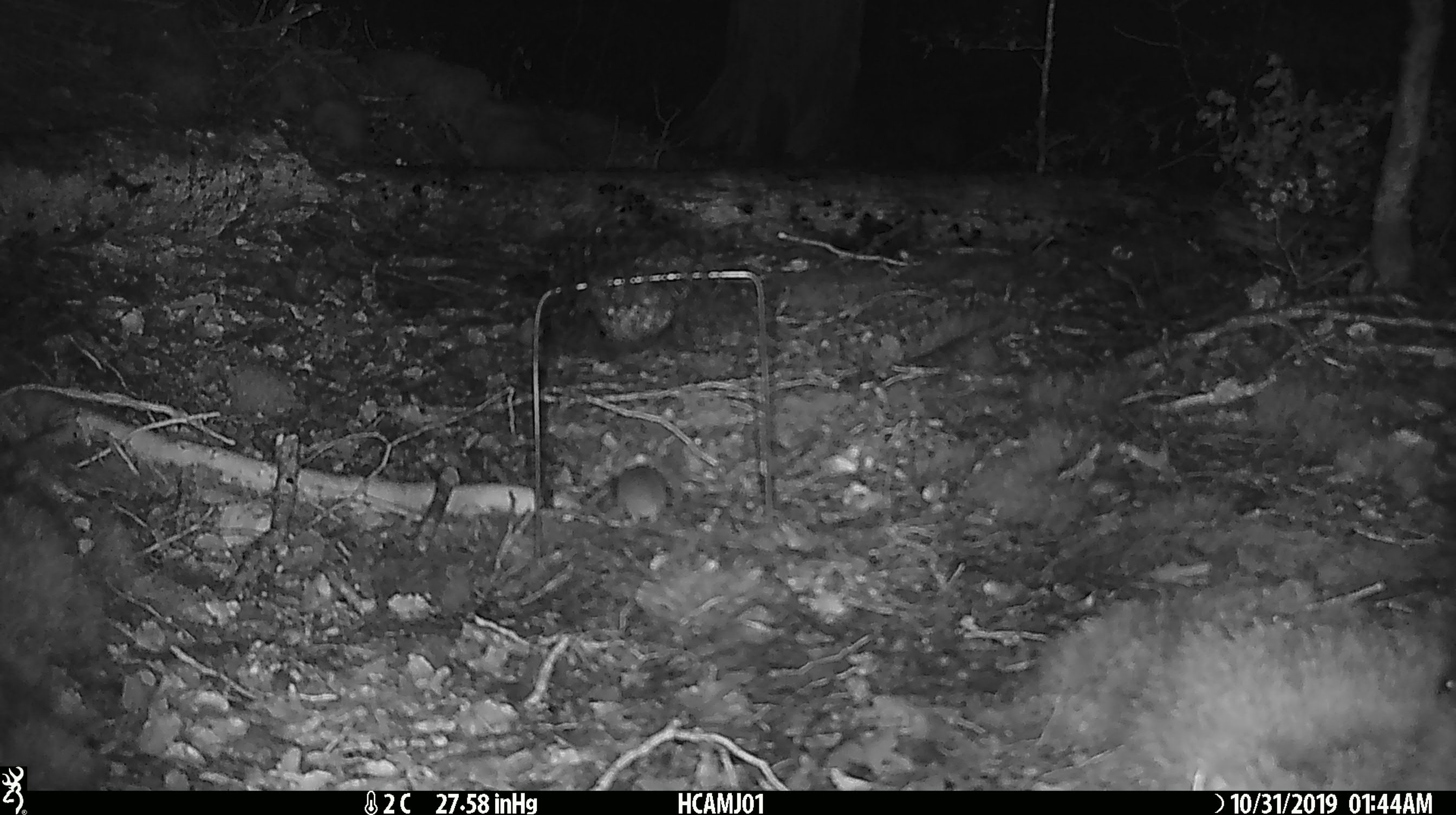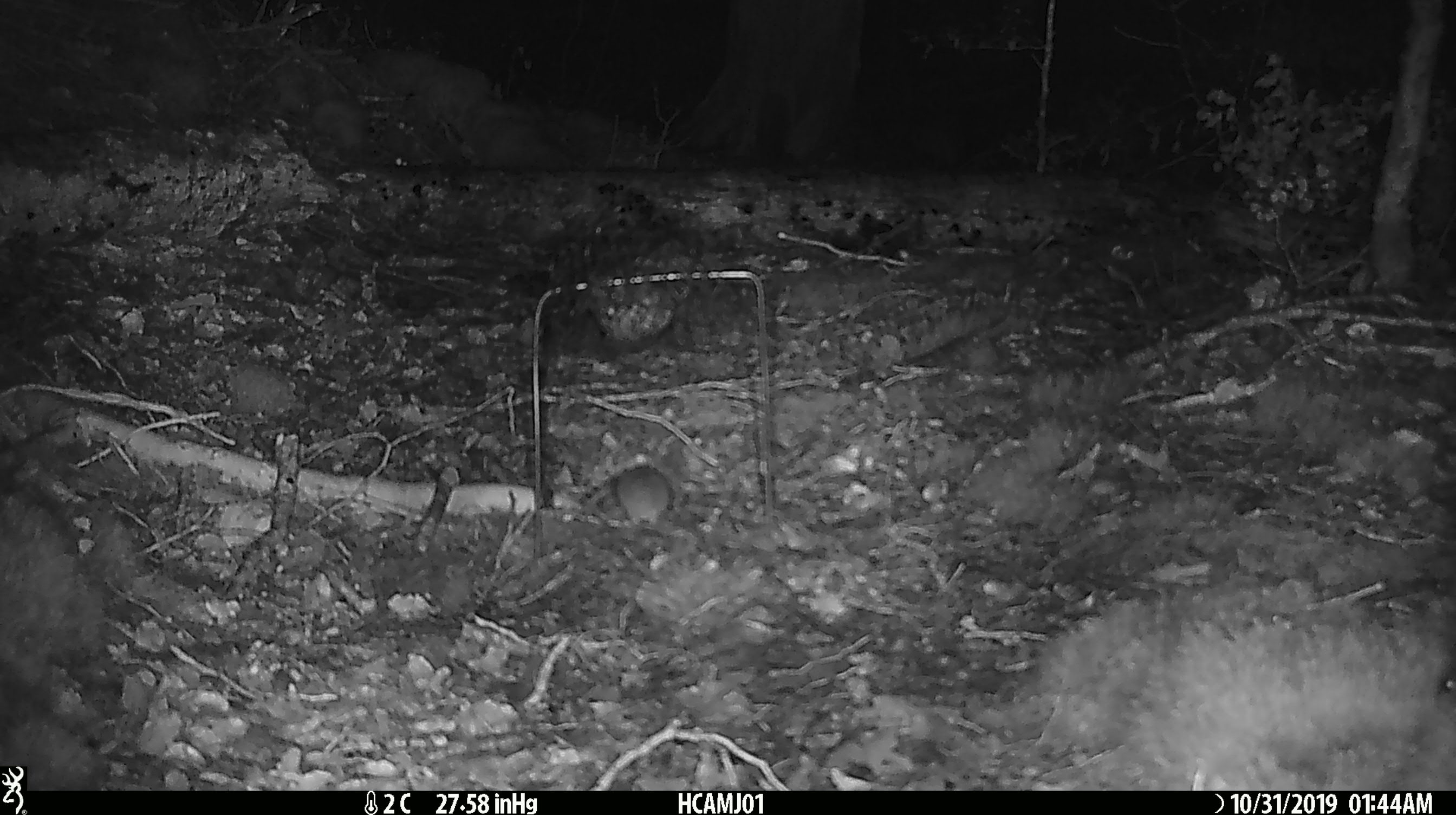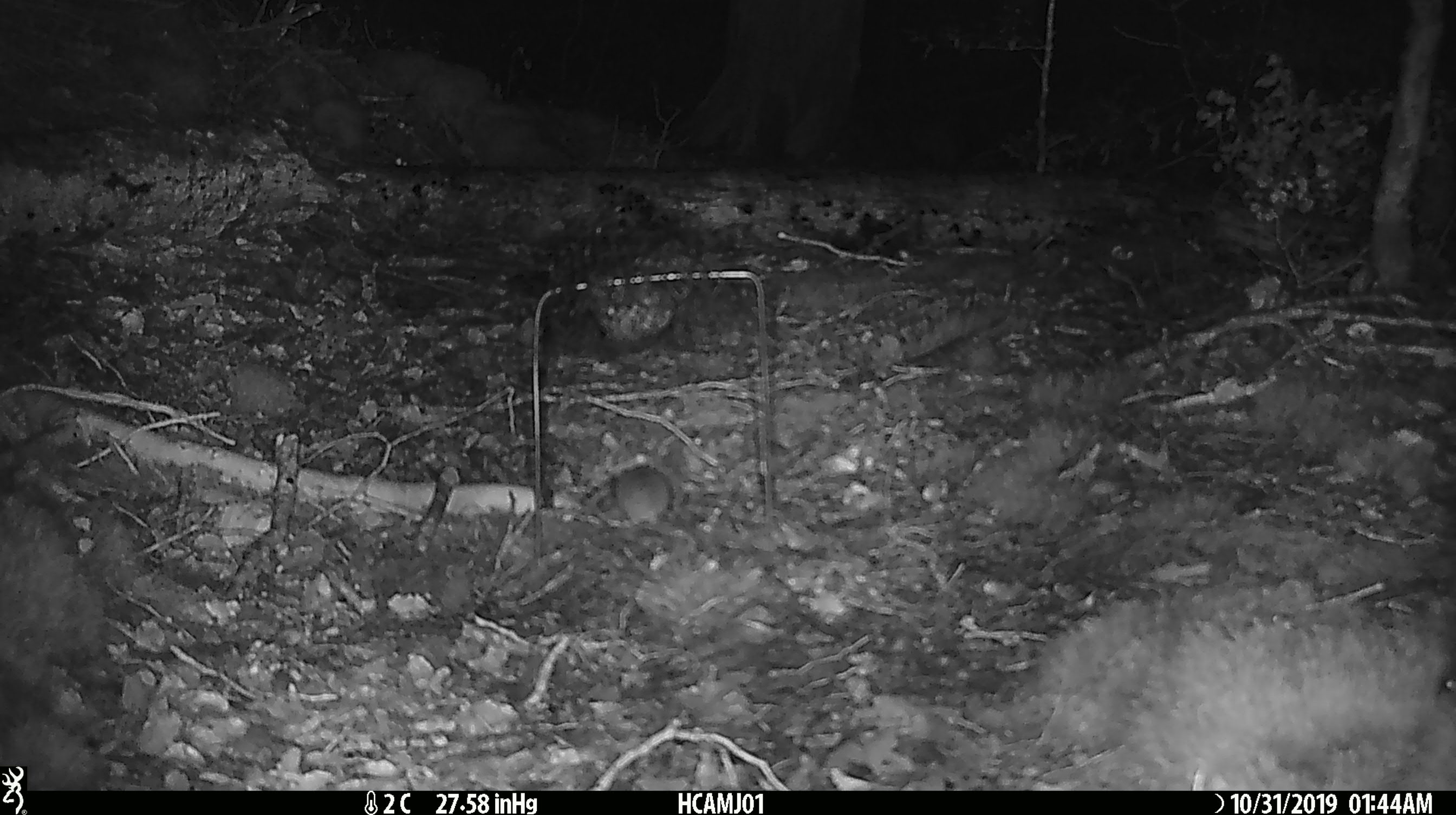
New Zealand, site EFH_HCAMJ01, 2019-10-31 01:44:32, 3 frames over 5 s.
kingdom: Animalia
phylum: Chordata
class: Mammalia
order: Rodentia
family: Muridae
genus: Mus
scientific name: Mus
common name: mouse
Mouse (Mus).